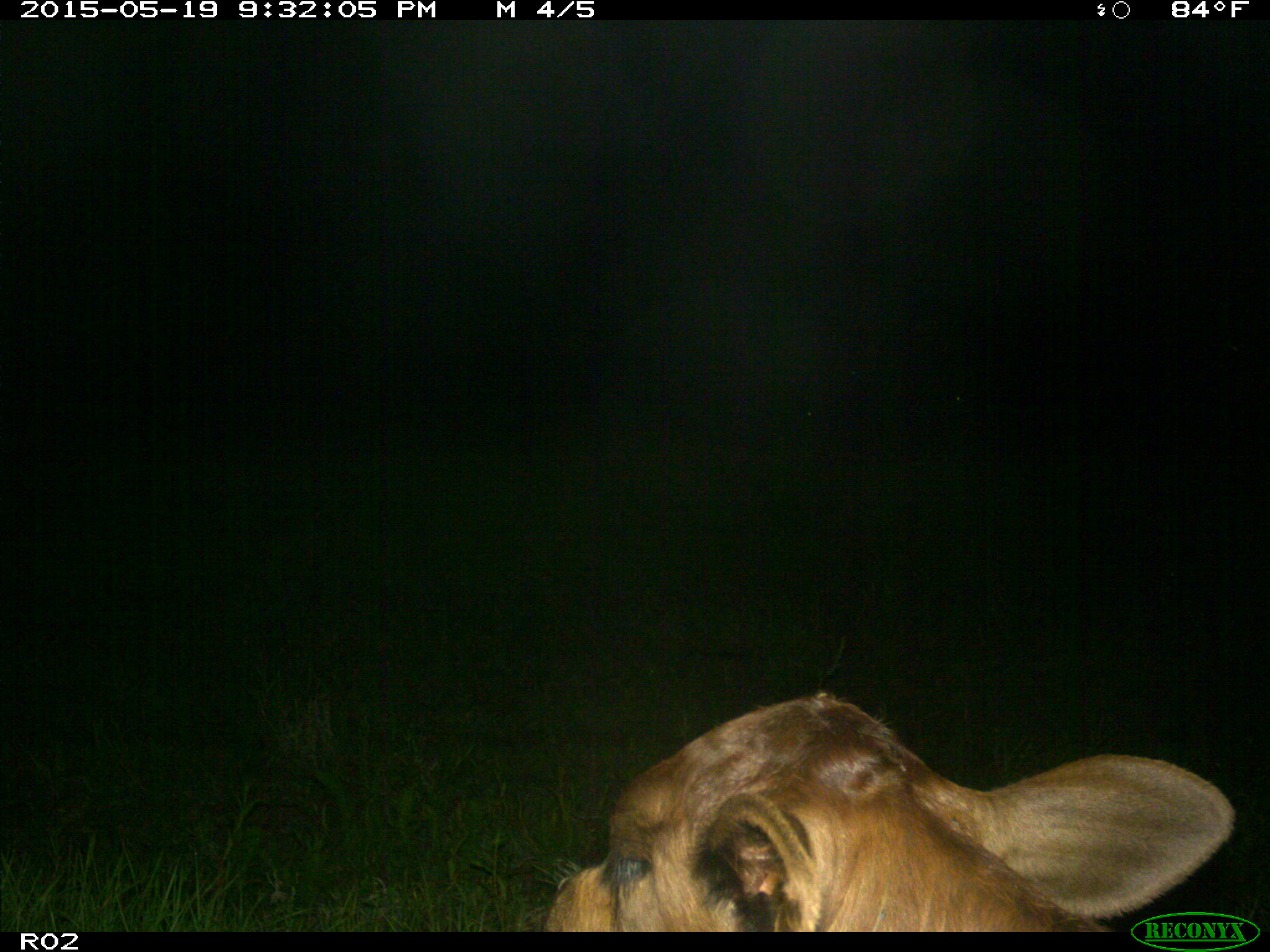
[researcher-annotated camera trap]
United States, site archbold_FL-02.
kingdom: Animalia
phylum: Chordata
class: Mammalia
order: Artiodactyla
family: Bovidae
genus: Bos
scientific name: Bos taurus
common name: domestic cow